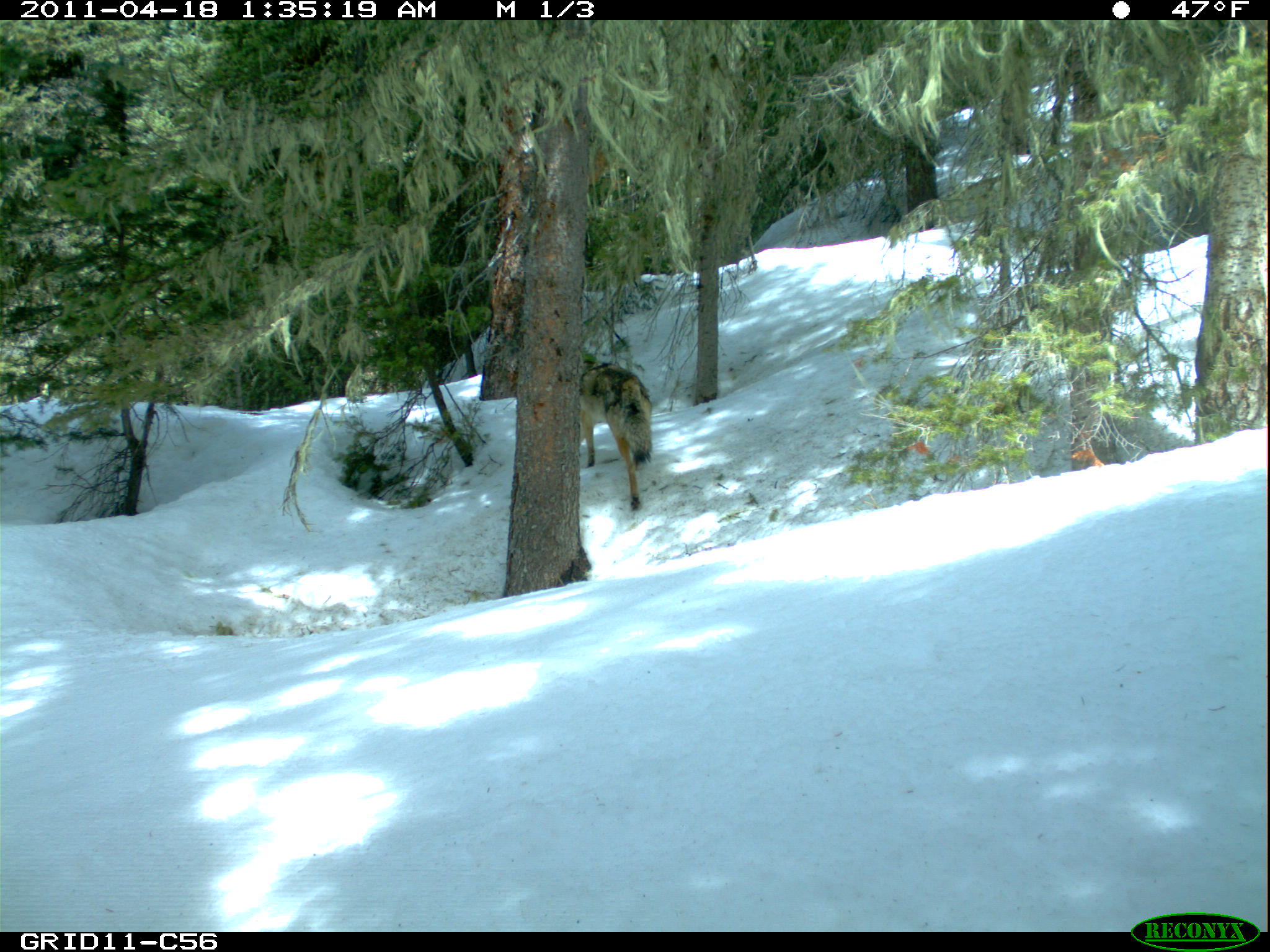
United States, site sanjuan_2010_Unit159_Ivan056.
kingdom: Animalia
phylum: Chordata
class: Mammalia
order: Carnivora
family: Canidae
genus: Canis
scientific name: Canis latrans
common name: coyote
Canis latrans (coyote).